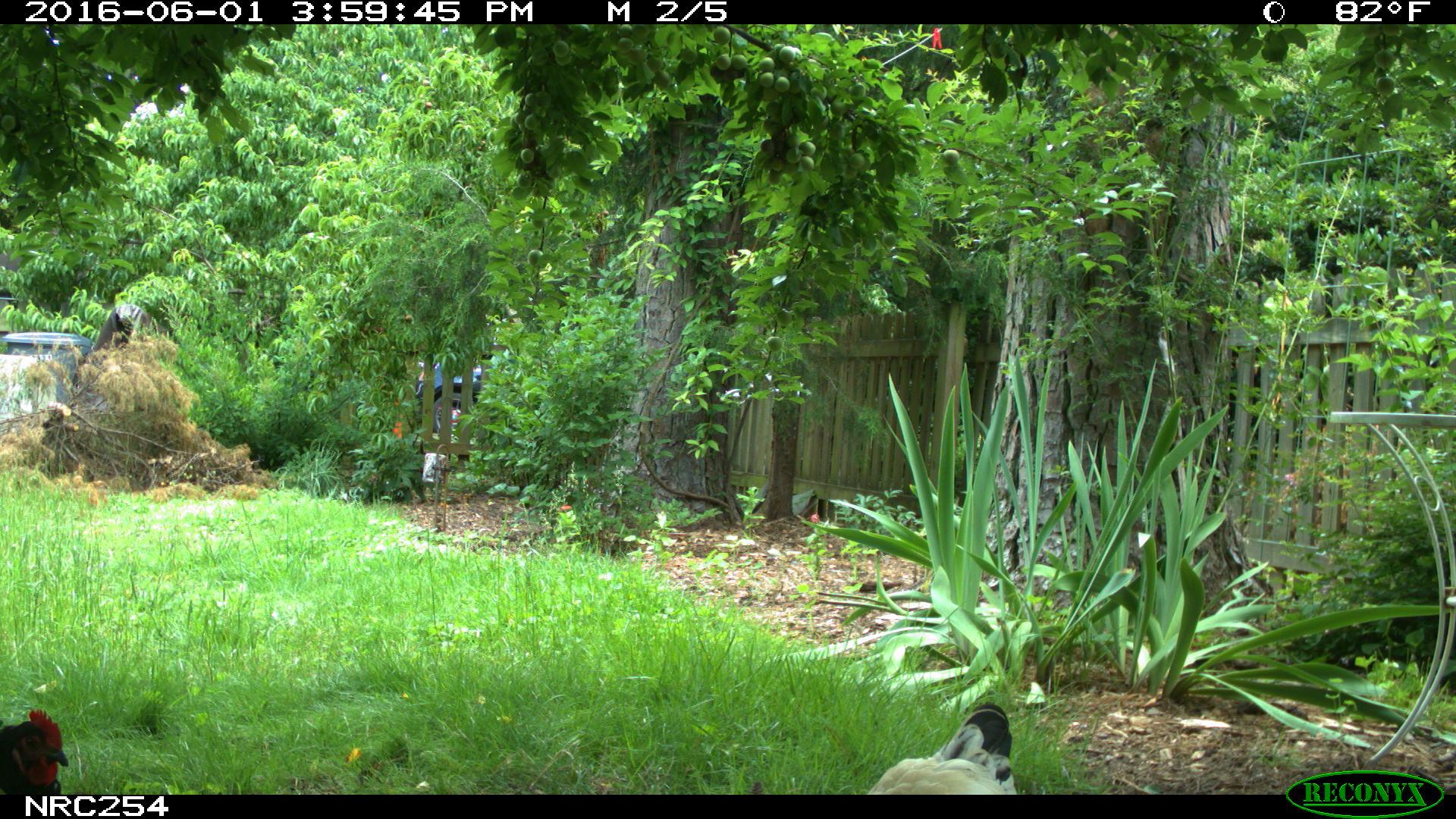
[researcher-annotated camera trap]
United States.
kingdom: Animalia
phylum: Chordata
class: Aves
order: Galliformes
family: Phasianidae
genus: Gallus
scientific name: Gallus gallus domesticus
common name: domestic chicken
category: Chicken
Chicken (domestic chicken) (Gallus gallus domesticus).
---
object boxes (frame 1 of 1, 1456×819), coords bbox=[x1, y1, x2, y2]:
Chicken: bbox=[860, 699, 1034, 798]; bbox=[0, 692, 73, 794]